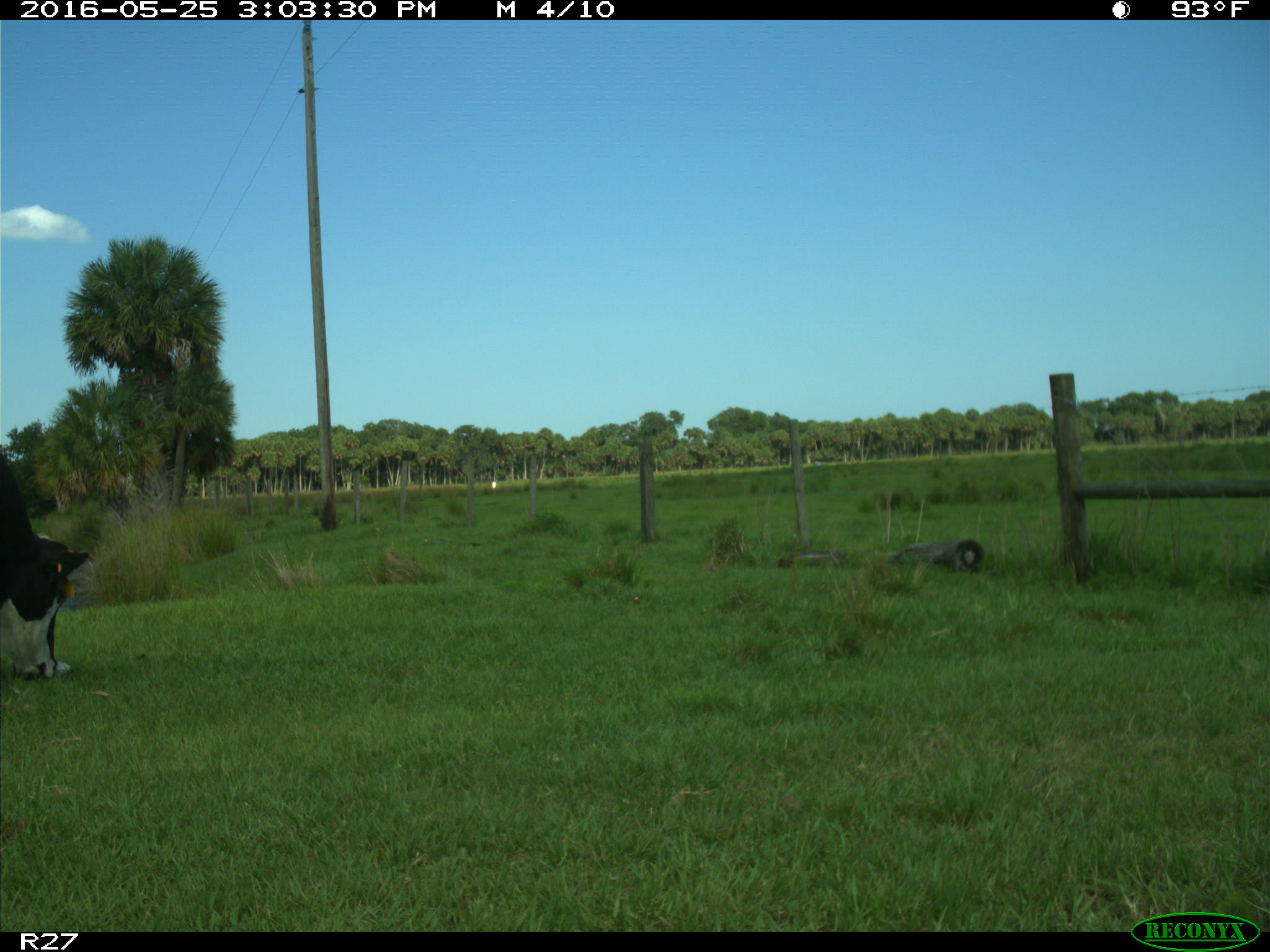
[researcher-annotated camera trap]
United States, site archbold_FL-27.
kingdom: Animalia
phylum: Chordata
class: Mammalia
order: Artiodactyla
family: Bovidae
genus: Bos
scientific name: Bos taurus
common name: domestic cow